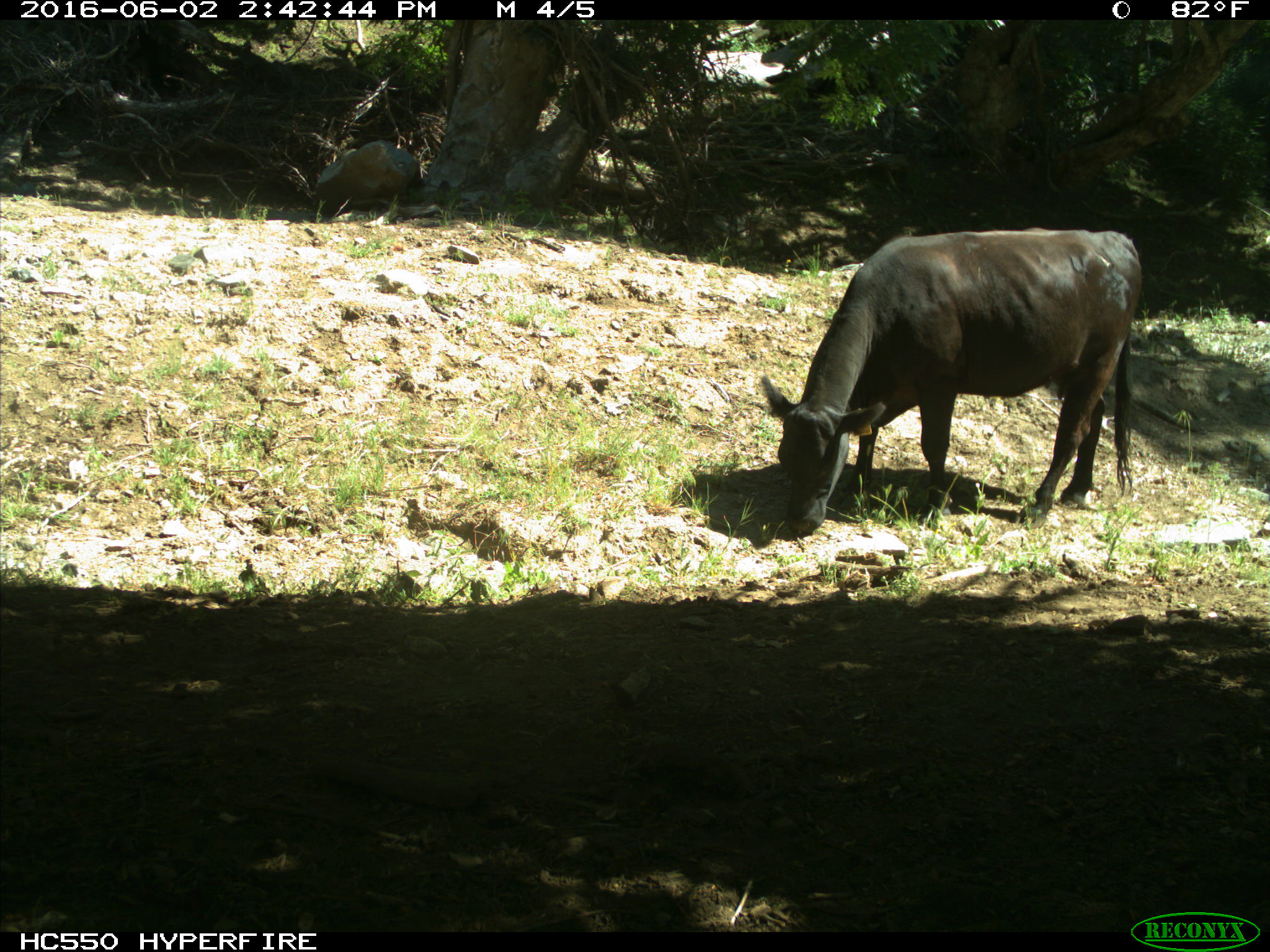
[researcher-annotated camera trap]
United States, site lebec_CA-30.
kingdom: Animalia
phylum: Chordata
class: Mammalia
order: Artiodactyla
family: Bovidae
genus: Bos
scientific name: Bos taurus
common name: domestic cow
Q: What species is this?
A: Bos taurus (domestic cow).